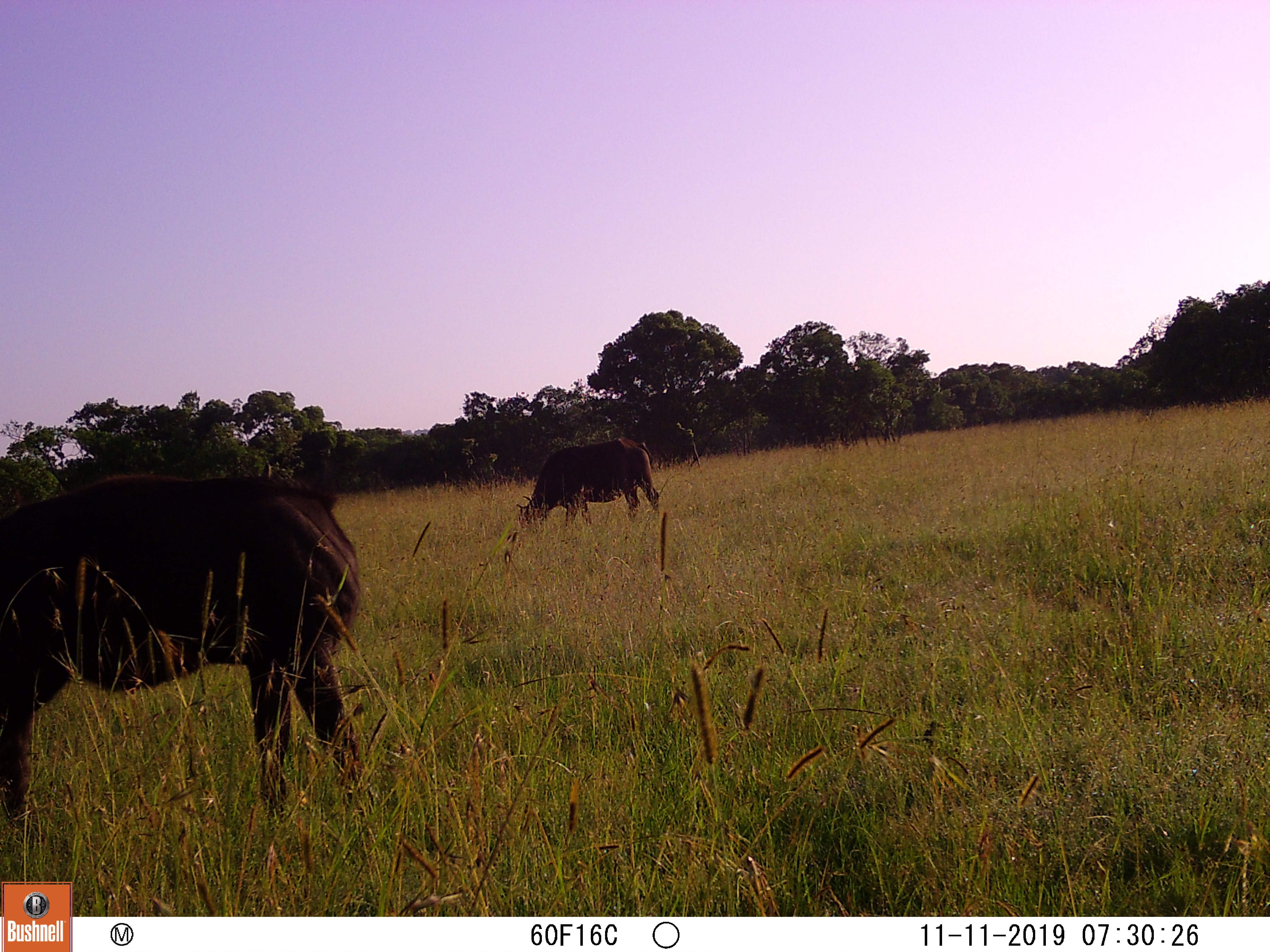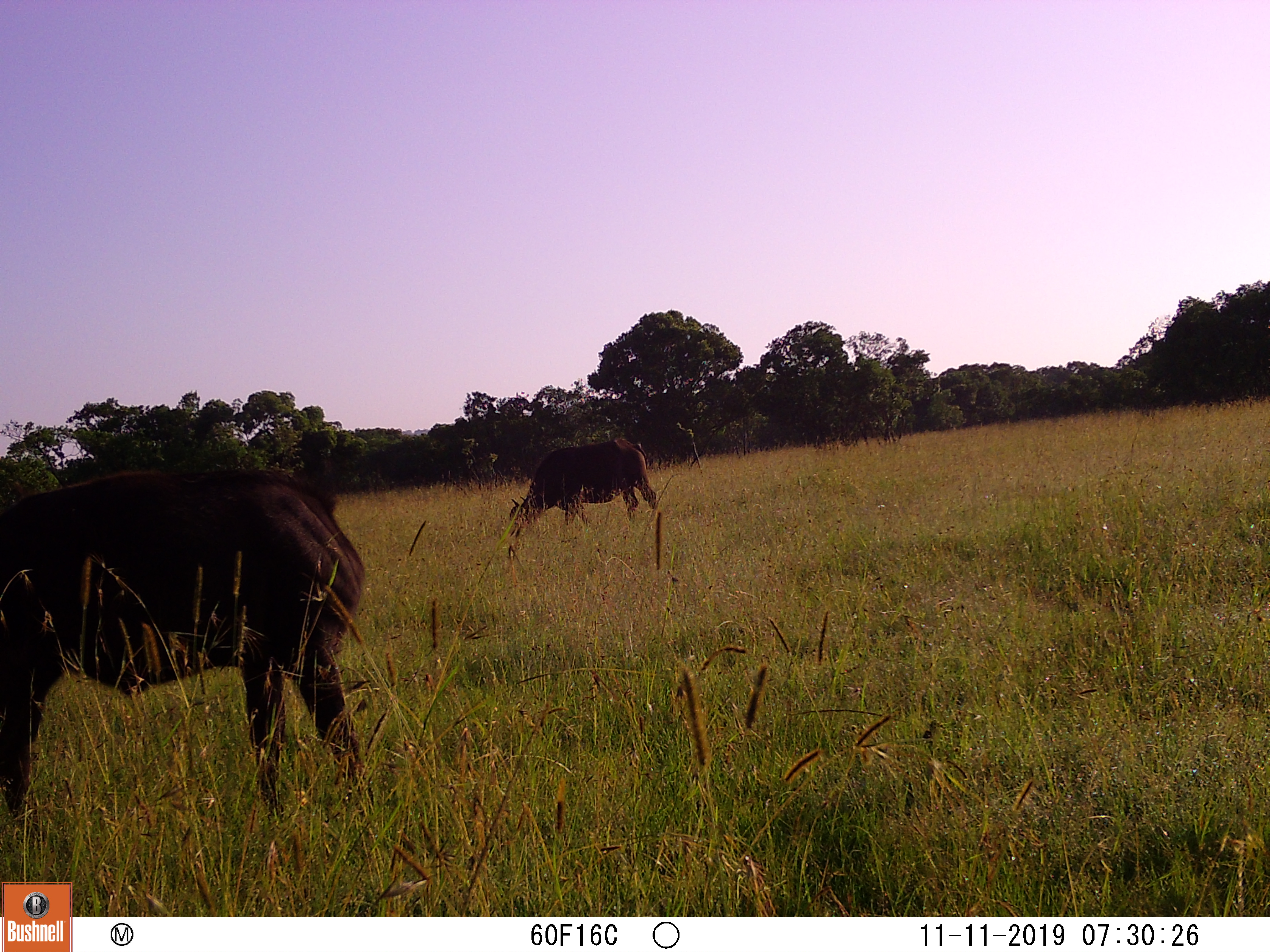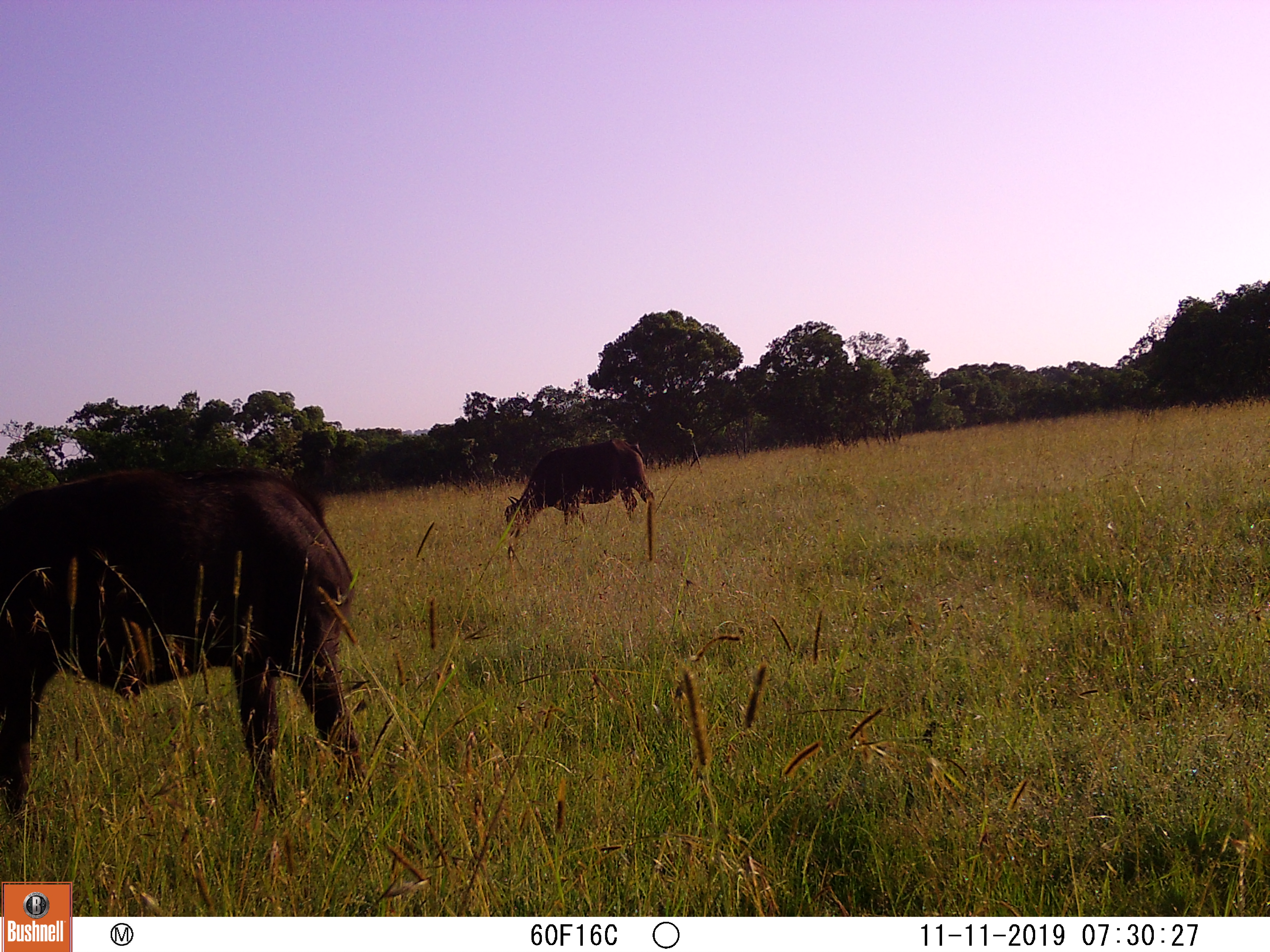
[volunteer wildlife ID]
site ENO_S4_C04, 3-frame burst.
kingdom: Animalia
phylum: Chordata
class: Mammalia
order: Artiodactyla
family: Bovidae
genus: Syncerus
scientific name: Syncerus caffer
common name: african buffalo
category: buffalo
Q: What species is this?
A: Buffalo (african buffalo) (Syncerus caffer).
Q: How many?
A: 2.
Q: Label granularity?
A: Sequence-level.